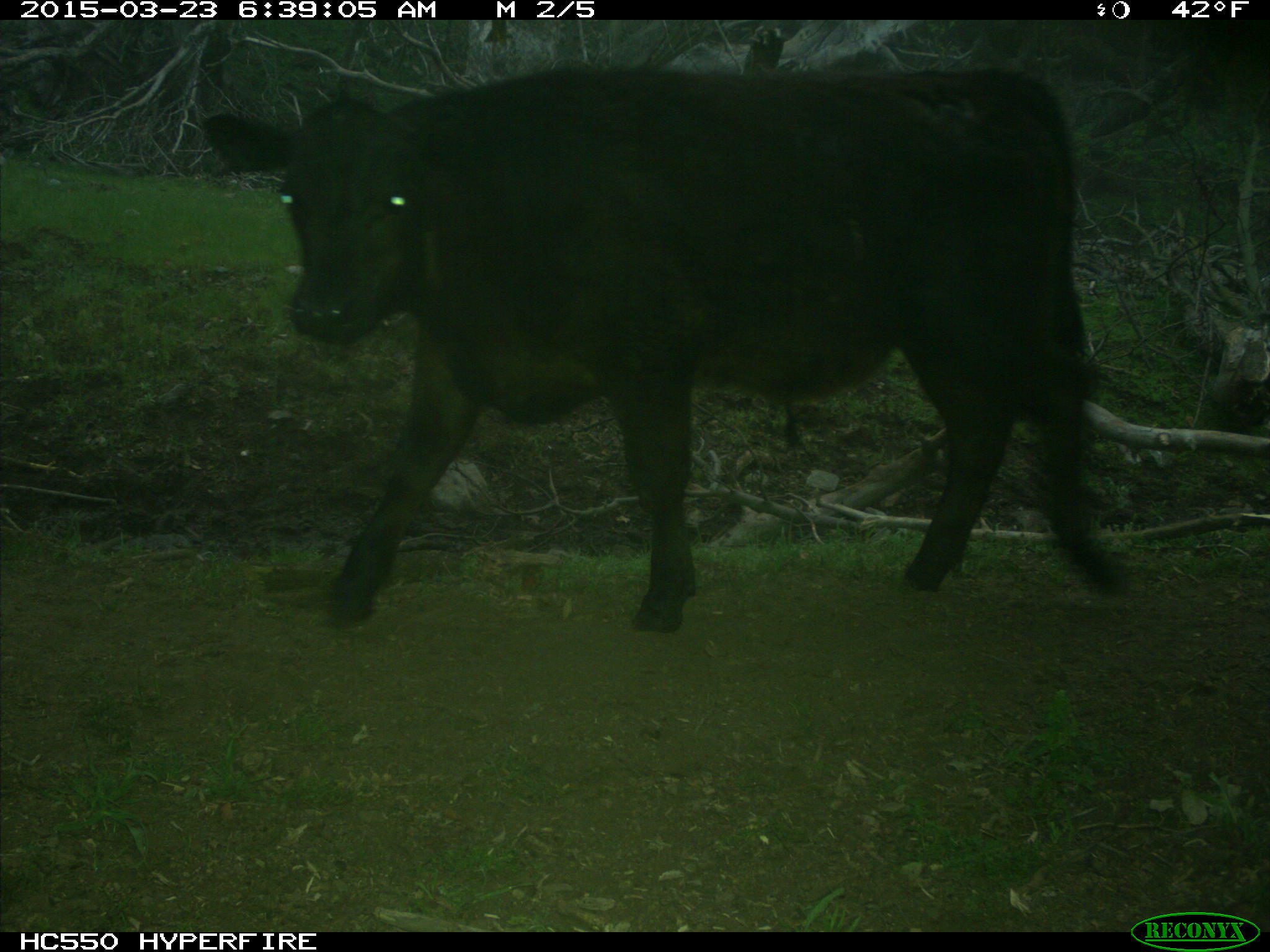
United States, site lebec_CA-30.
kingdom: Animalia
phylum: Chordata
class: Mammalia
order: Artiodactyla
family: Bovidae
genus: Bos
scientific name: Bos taurus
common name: domestic cow